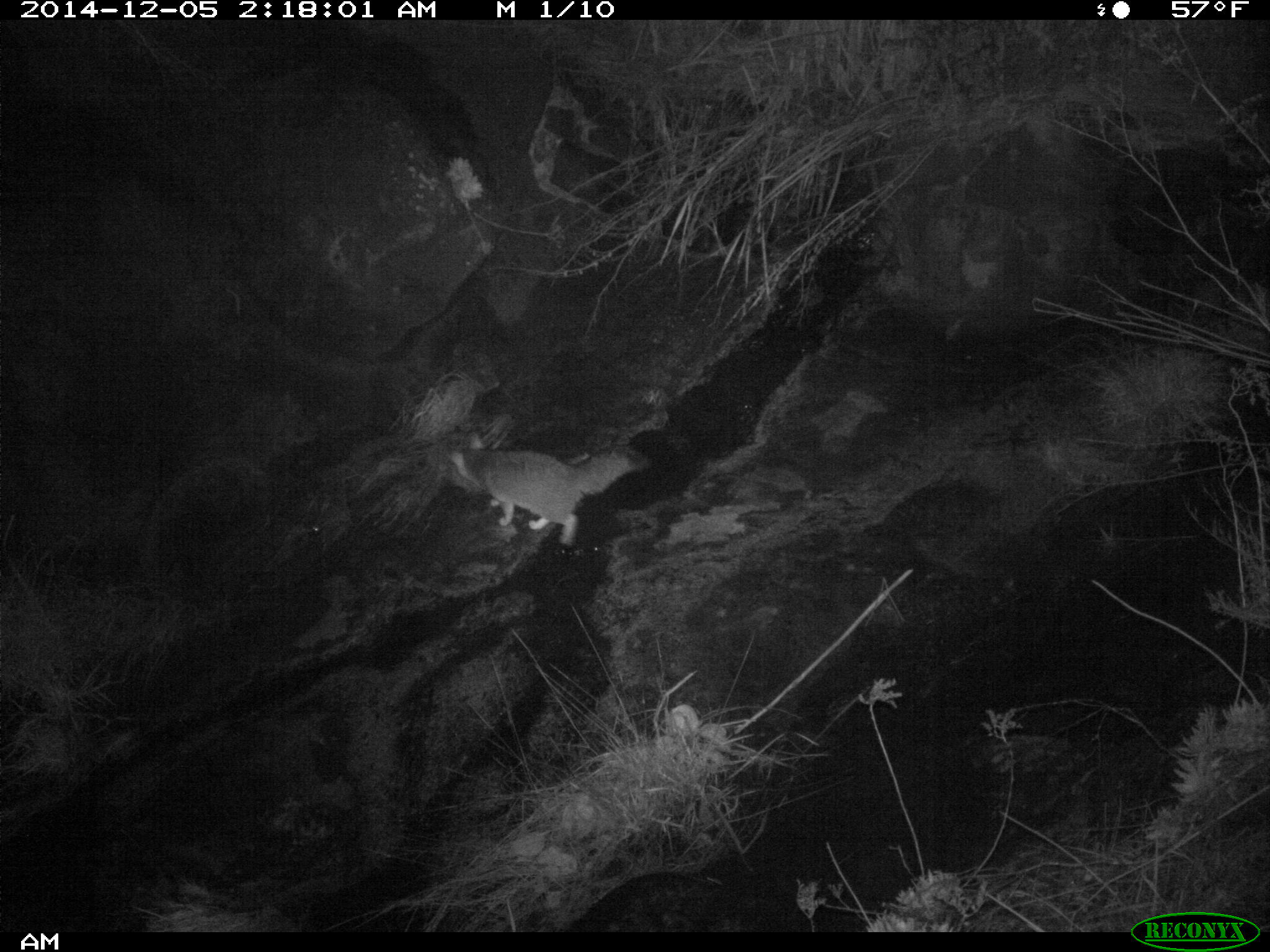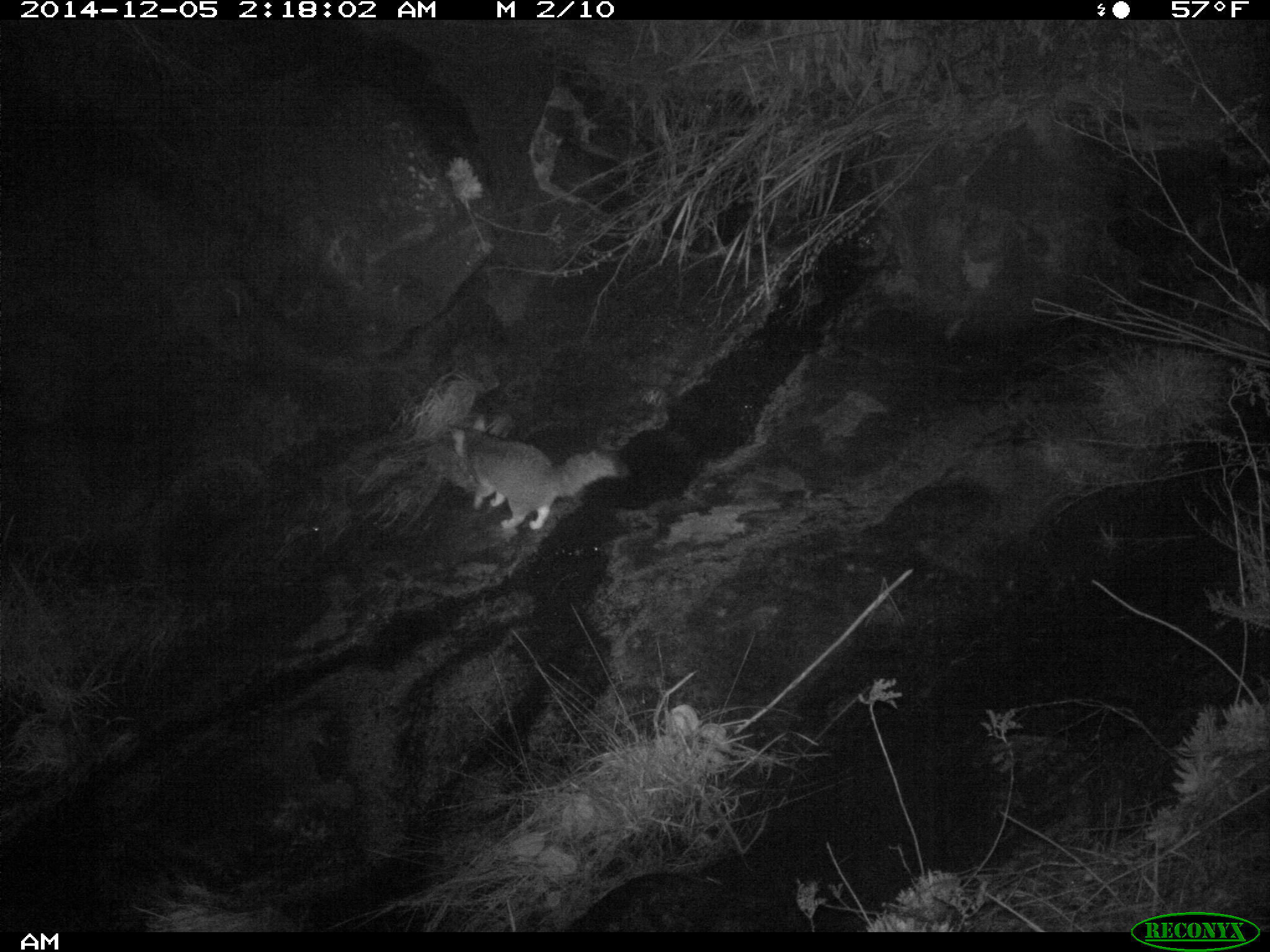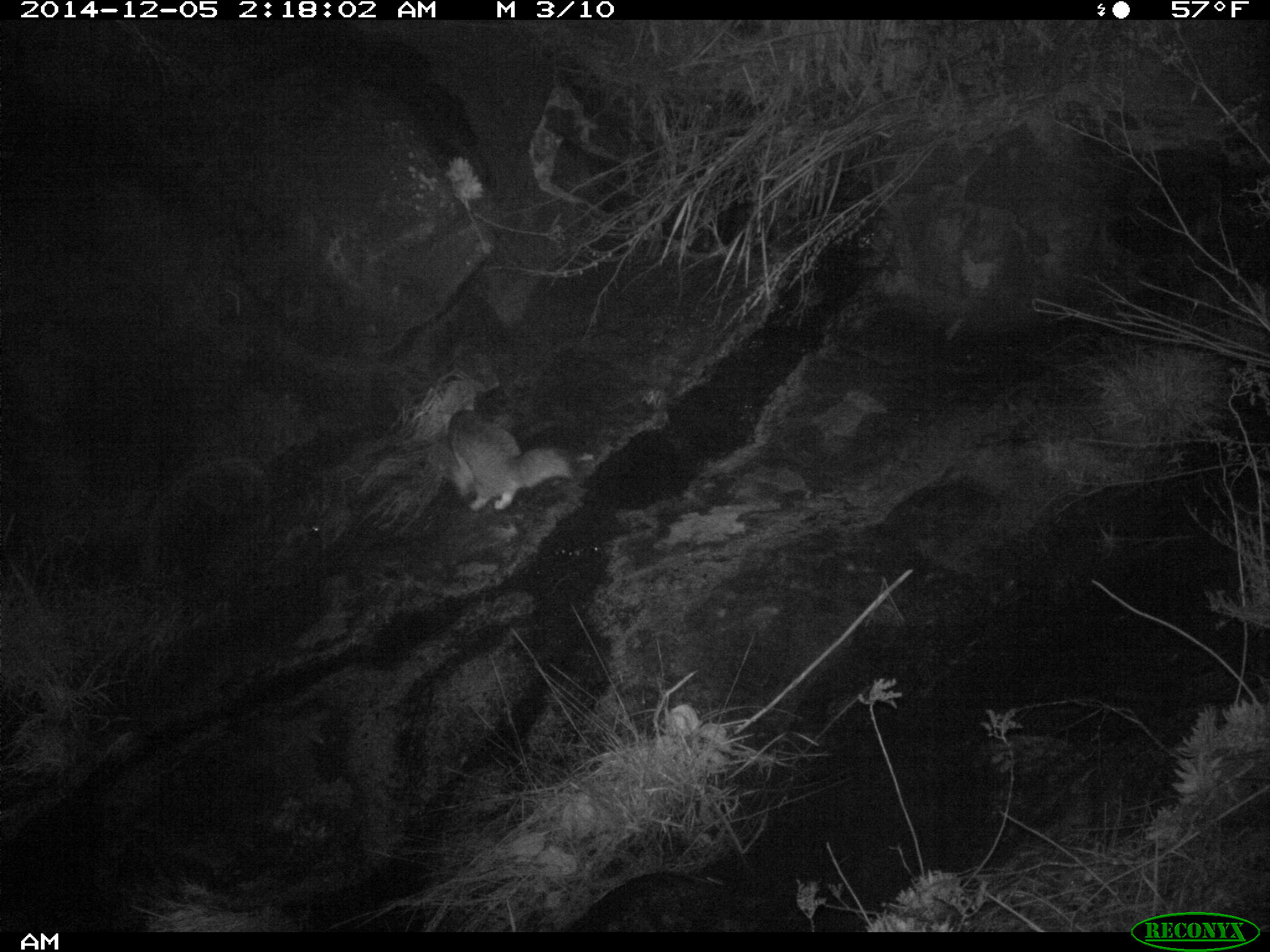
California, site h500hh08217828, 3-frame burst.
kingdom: Animalia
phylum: Chordata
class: Mammalia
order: Carnivora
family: Canidae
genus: Urocyon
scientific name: Urocyon littoralis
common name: island fox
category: fox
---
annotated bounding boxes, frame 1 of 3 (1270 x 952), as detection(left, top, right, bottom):
fox: detection(448, 433, 652, 545)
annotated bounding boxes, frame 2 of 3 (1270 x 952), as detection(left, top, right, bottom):
fox: detection(437, 421, 631, 530)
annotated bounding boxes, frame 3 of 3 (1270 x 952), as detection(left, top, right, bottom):
fox: detection(438, 410, 572, 511)